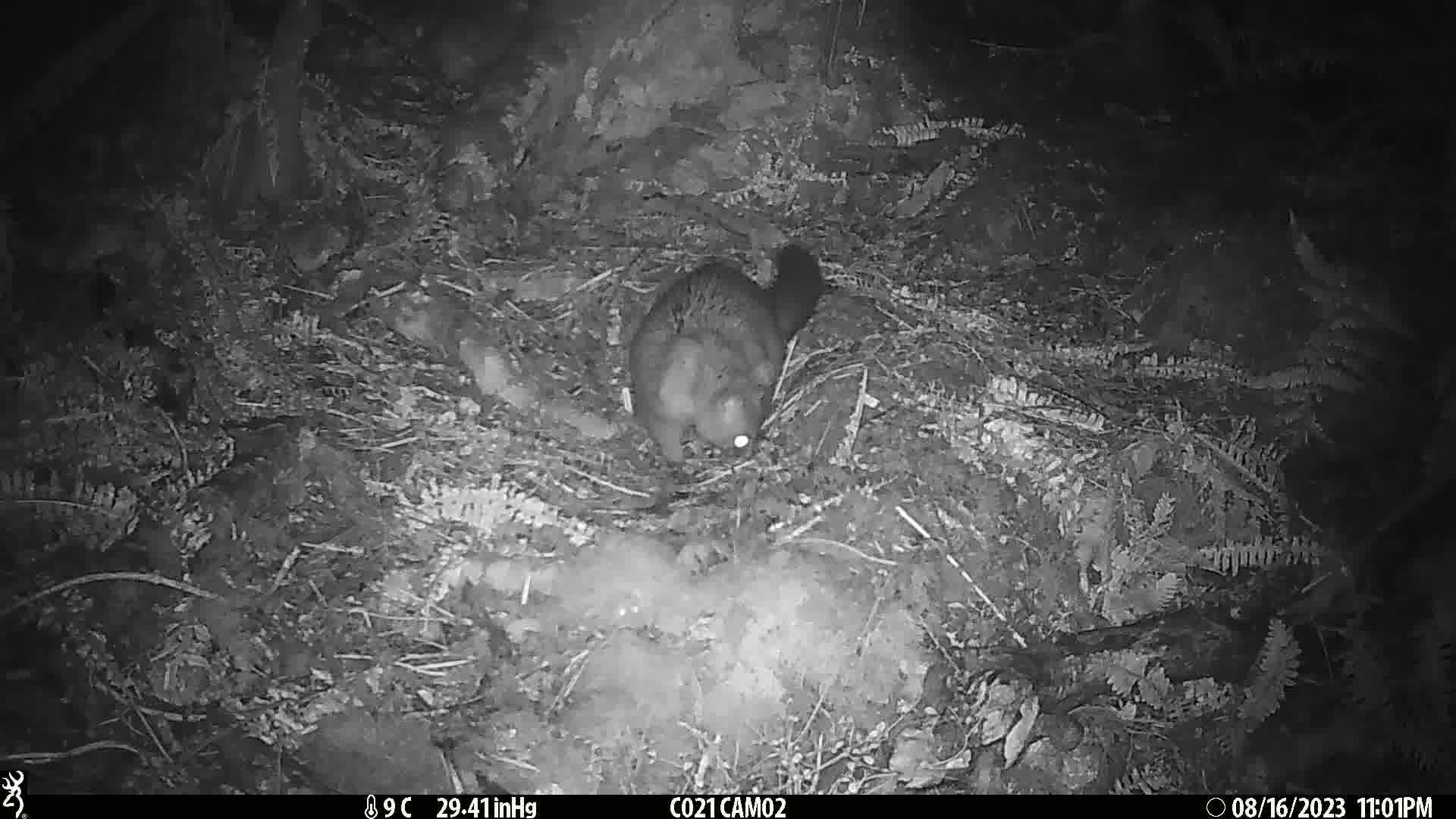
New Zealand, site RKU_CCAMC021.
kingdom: Animalia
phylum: Chordata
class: Mammalia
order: Diprotodontia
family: Phalangeridae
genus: Trichosurus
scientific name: Trichosurus vulpecula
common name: common brushtail possum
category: possum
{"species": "possum (common brushtail possum) (Trichosurus vulpecula)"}